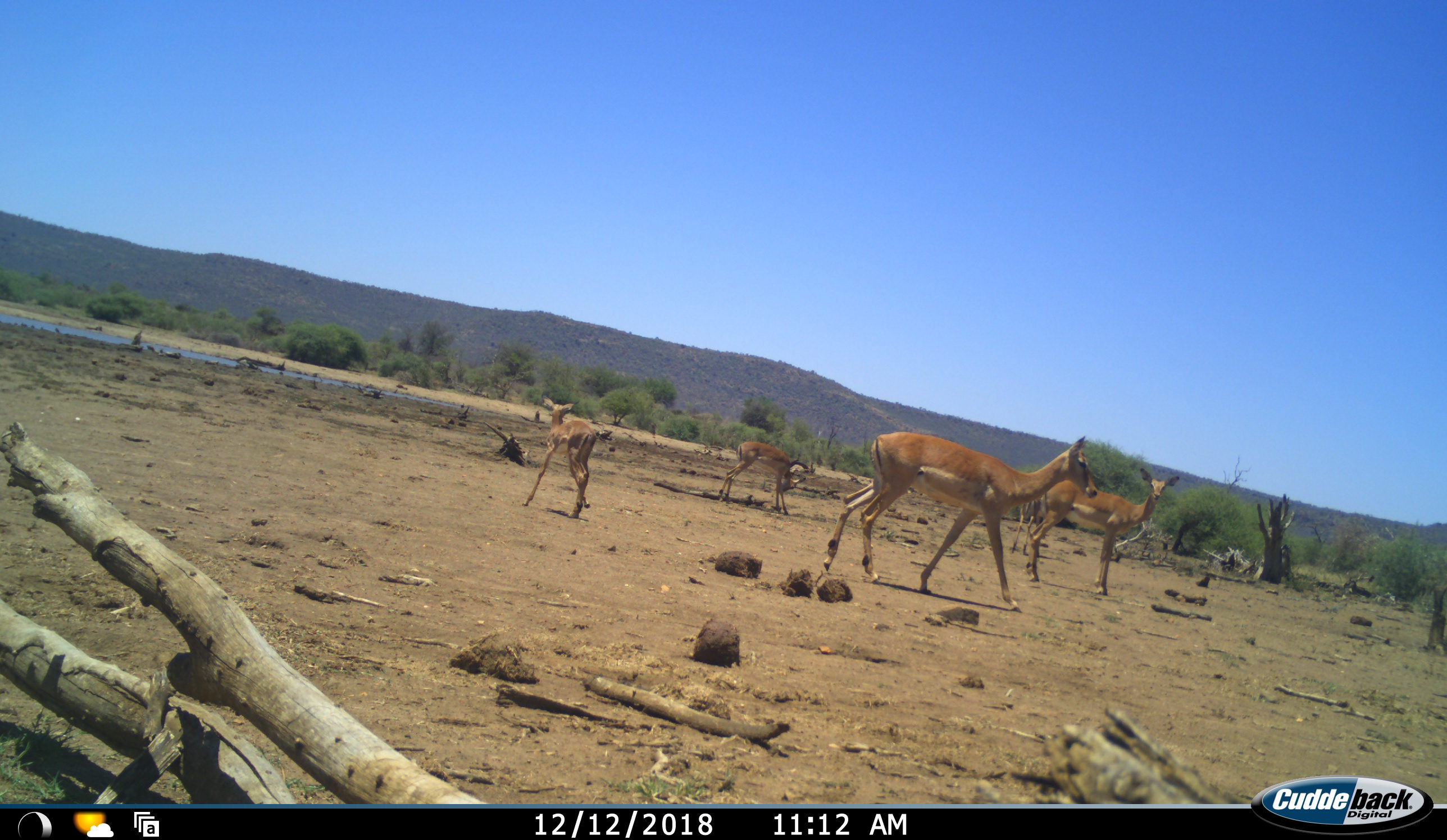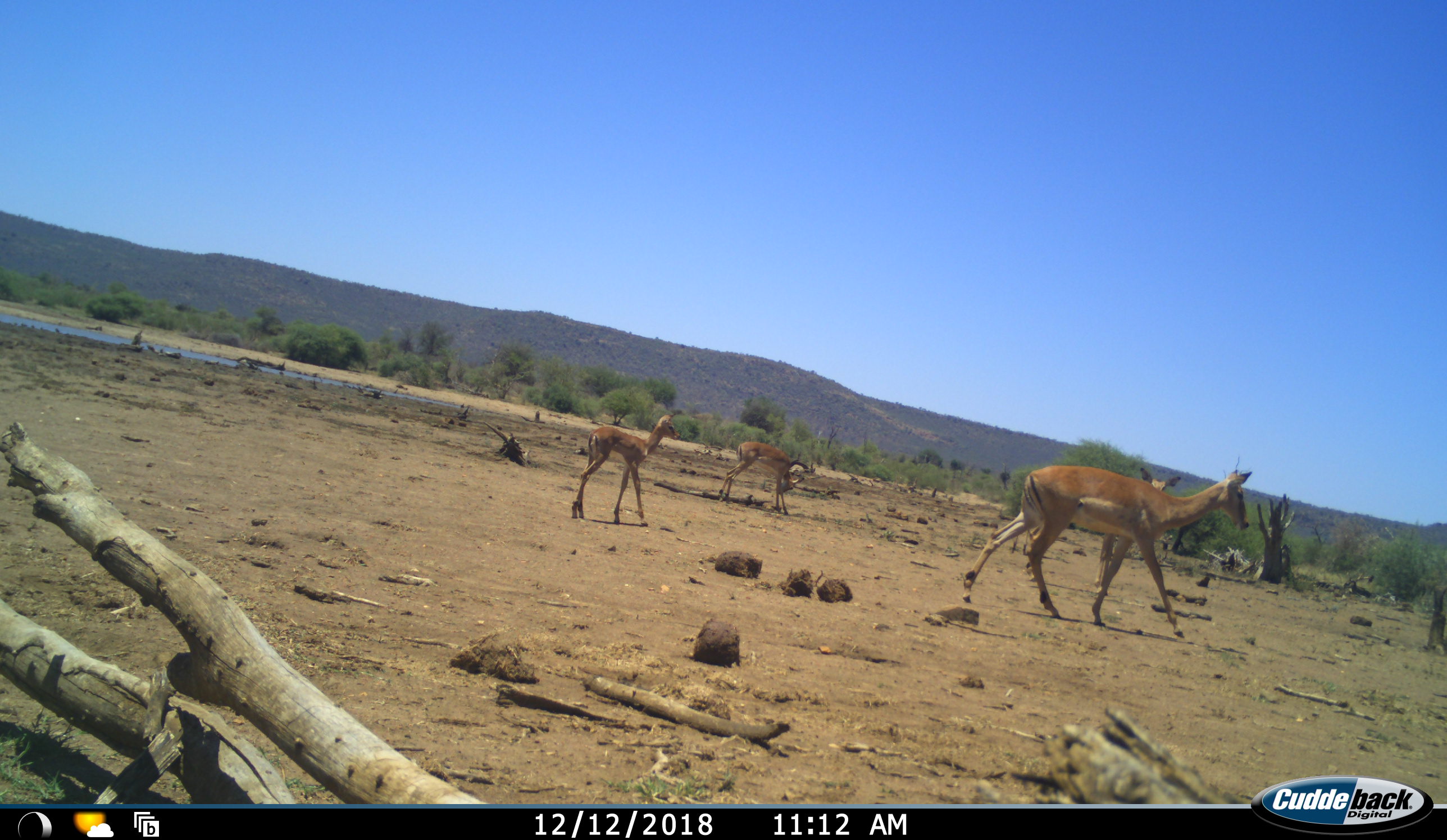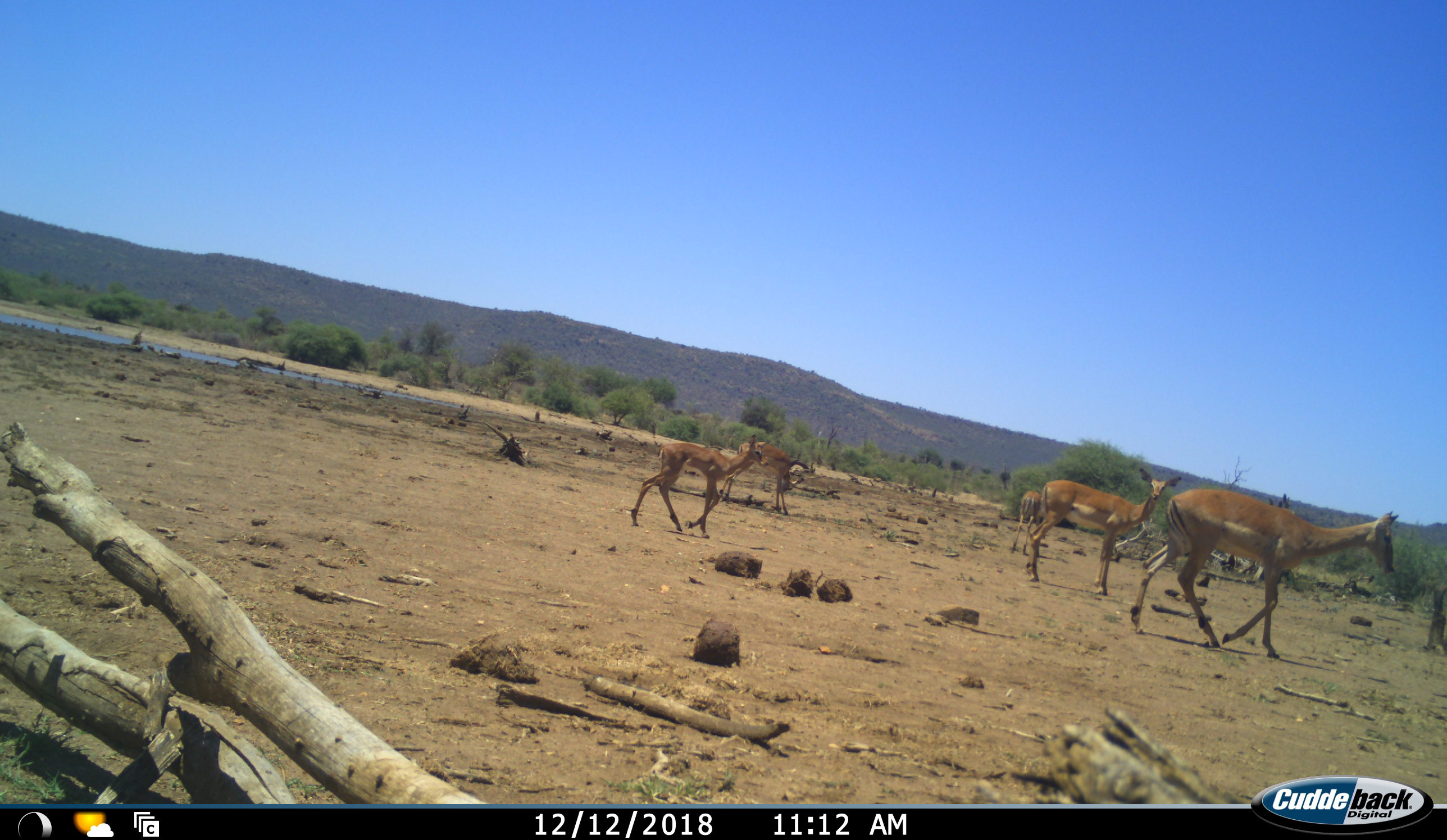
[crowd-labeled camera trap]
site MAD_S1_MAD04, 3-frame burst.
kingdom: Animalia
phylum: Chordata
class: Mammalia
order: Artiodactyla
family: Bovidae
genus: Aepyceros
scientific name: Aepyceros melampus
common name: impala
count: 4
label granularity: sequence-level